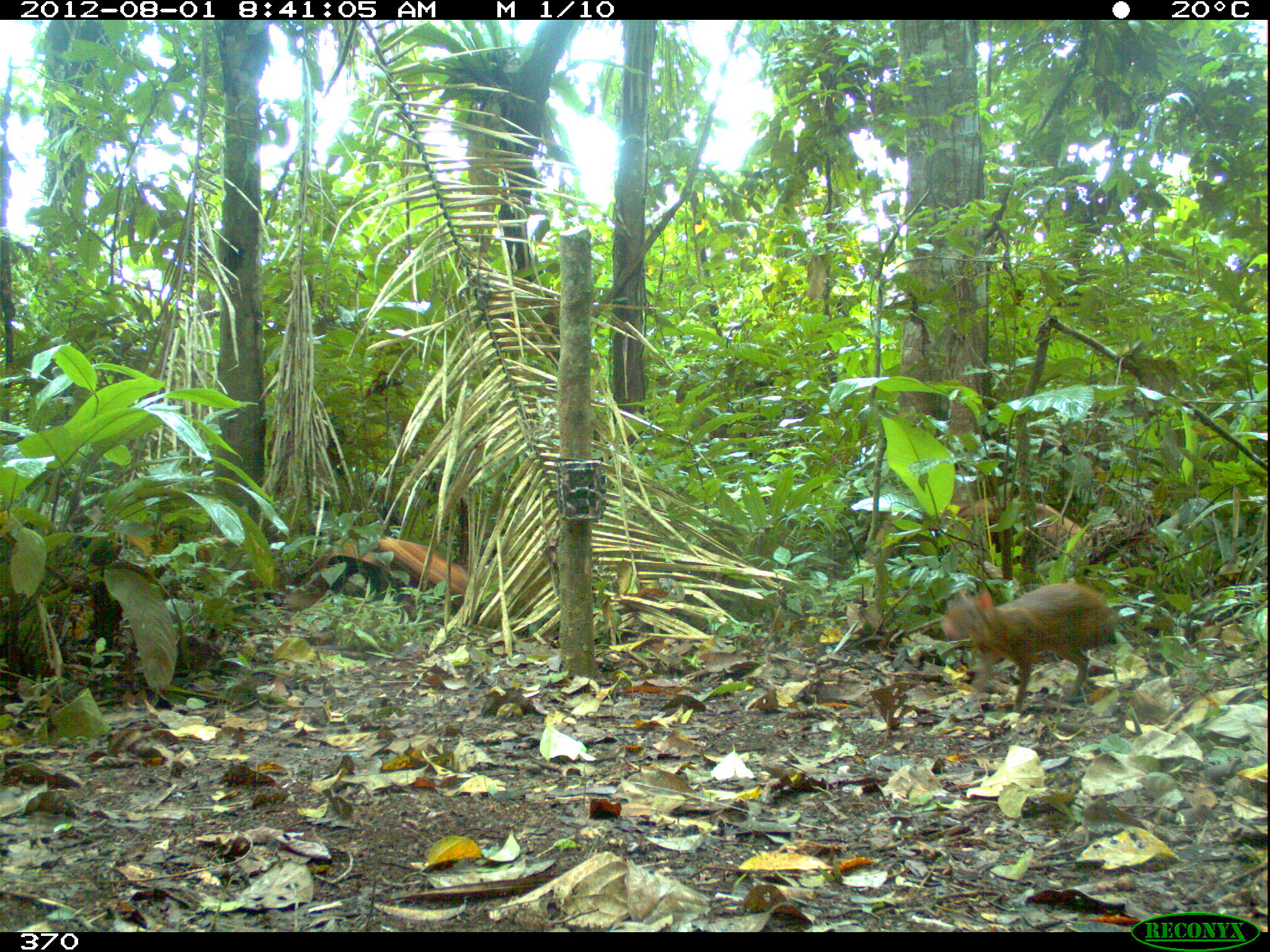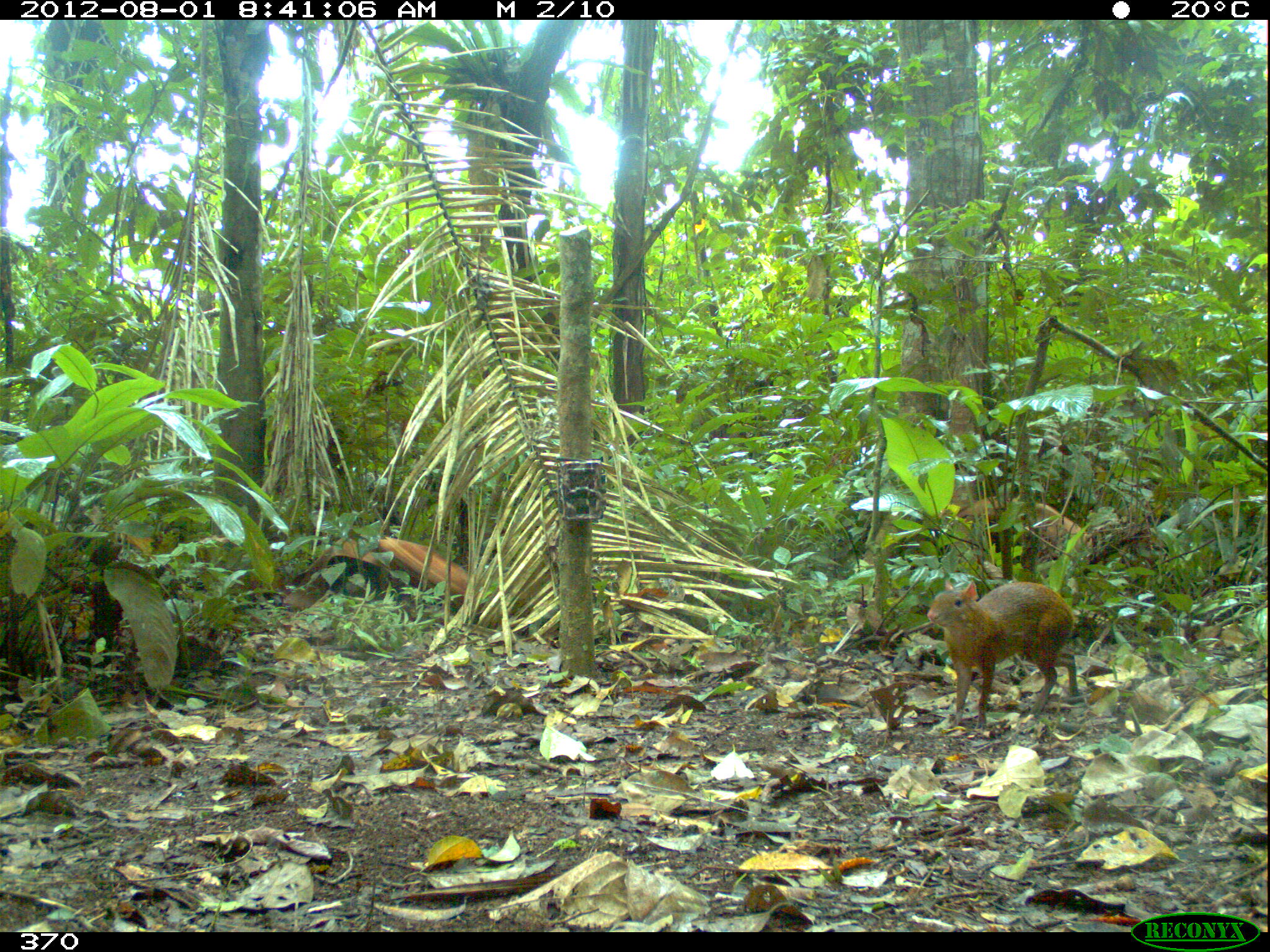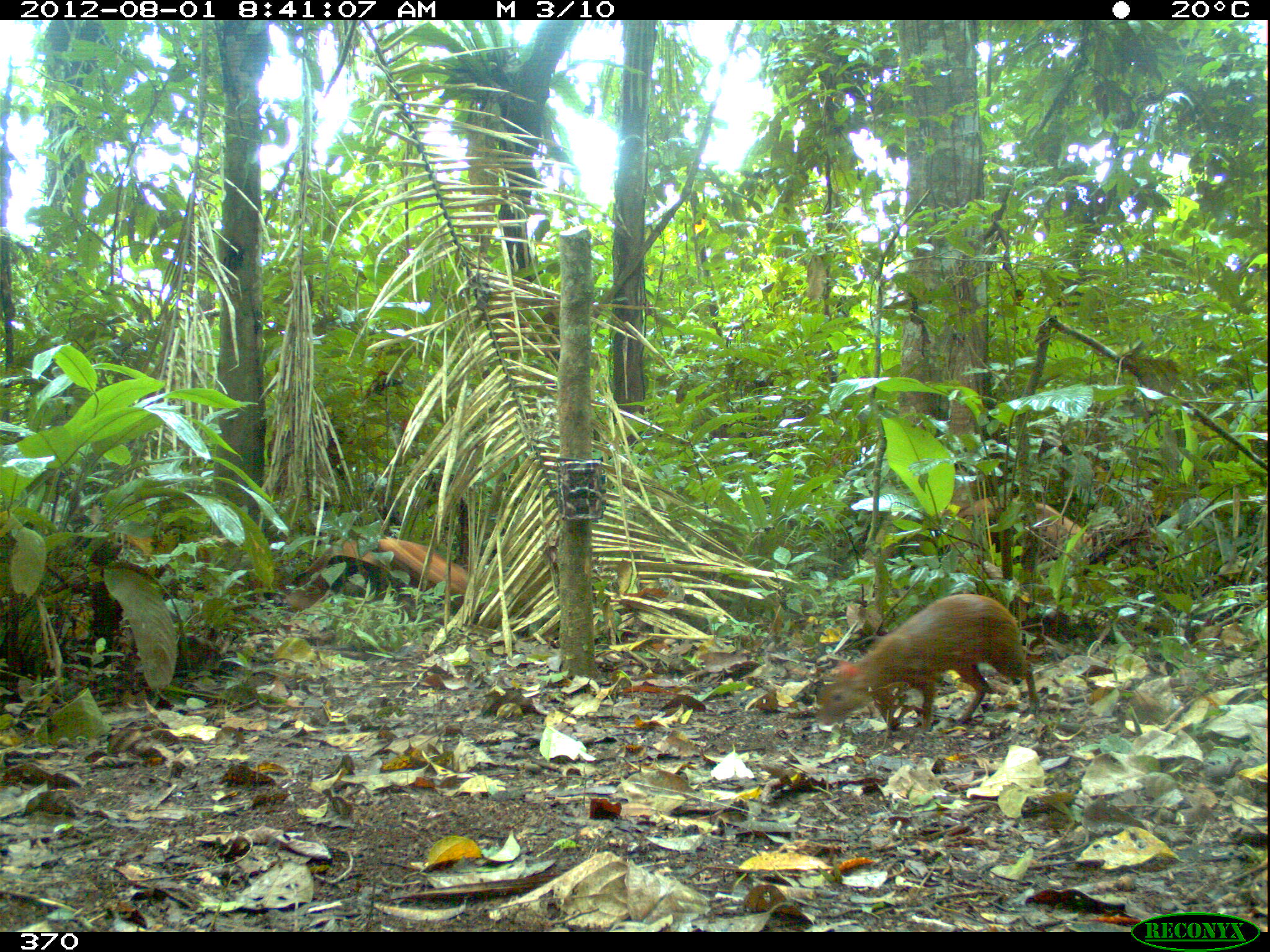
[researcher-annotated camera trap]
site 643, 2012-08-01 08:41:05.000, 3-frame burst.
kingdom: Animalia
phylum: Chordata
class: Mammalia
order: Rodentia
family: Dasyproctidae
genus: Dasyprocta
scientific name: Dasyprocta punctata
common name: central american agouti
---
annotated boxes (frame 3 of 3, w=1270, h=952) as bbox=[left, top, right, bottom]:
dasyprocta punctata: bbox=[819, 593, 1039, 728]